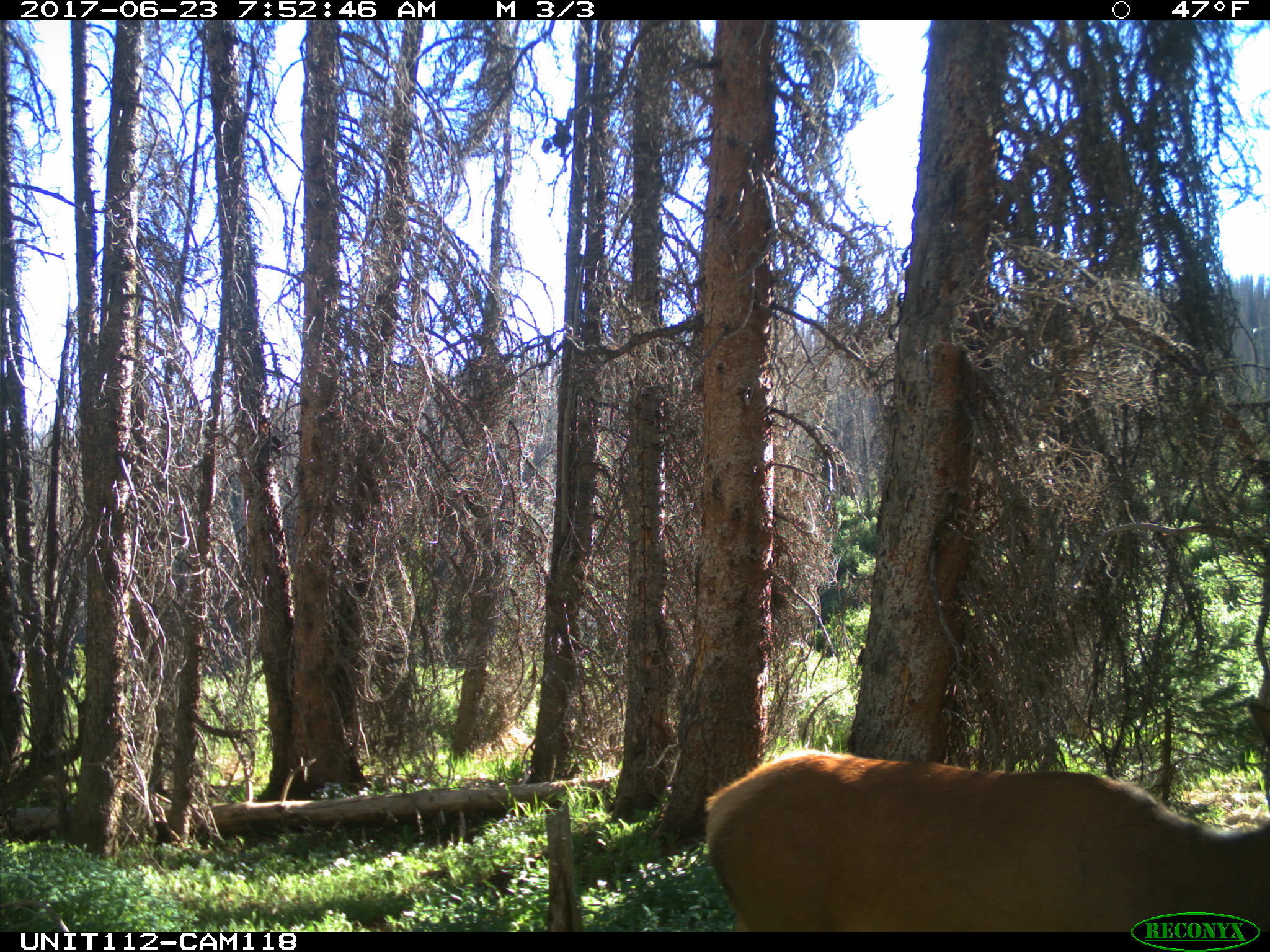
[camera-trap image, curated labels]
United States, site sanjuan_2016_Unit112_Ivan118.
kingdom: Animalia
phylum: Chordata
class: Mammalia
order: Artiodactyla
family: Cervidae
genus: Cervus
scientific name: Cervus elaphus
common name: red deer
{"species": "Cervus elaphus (red deer)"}